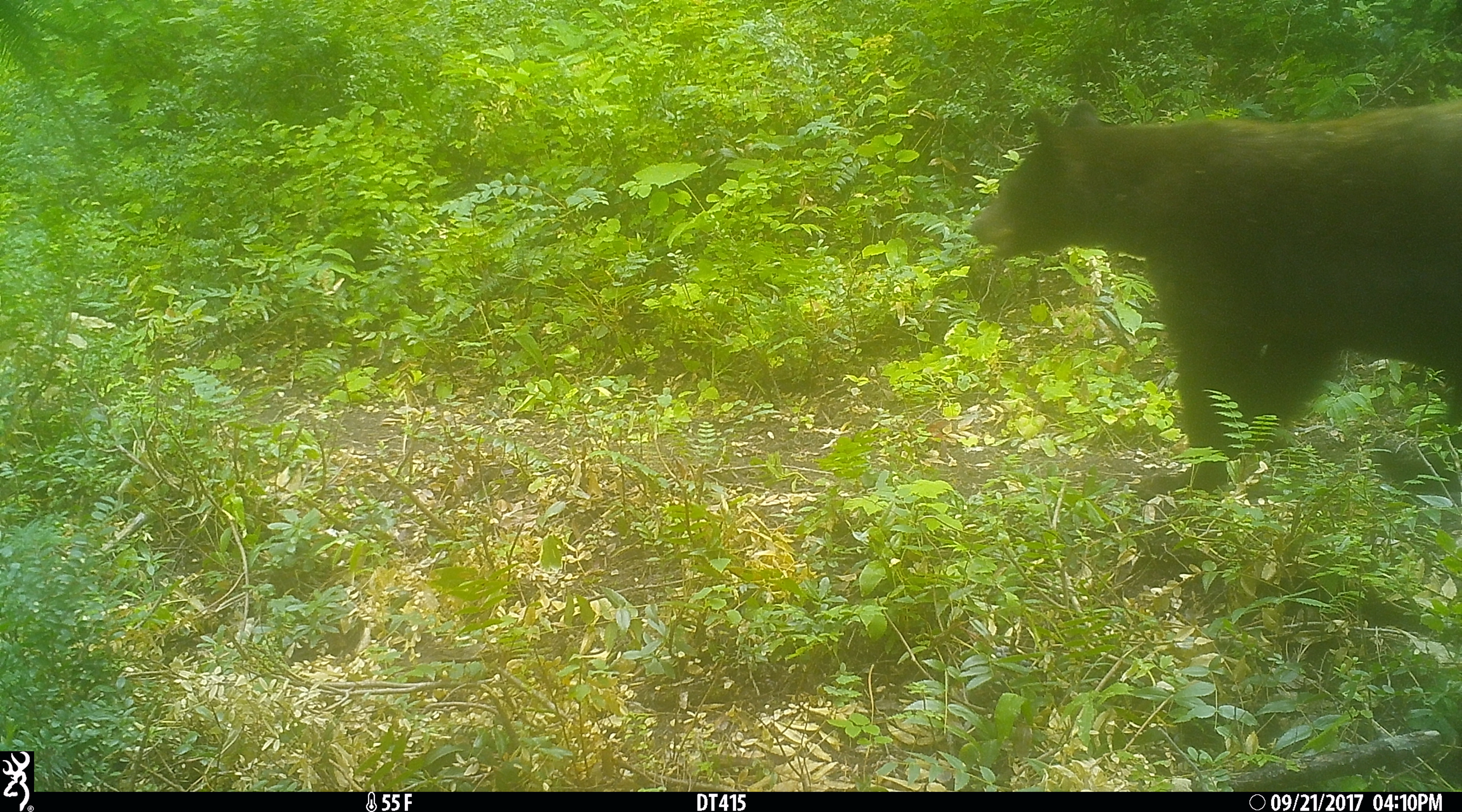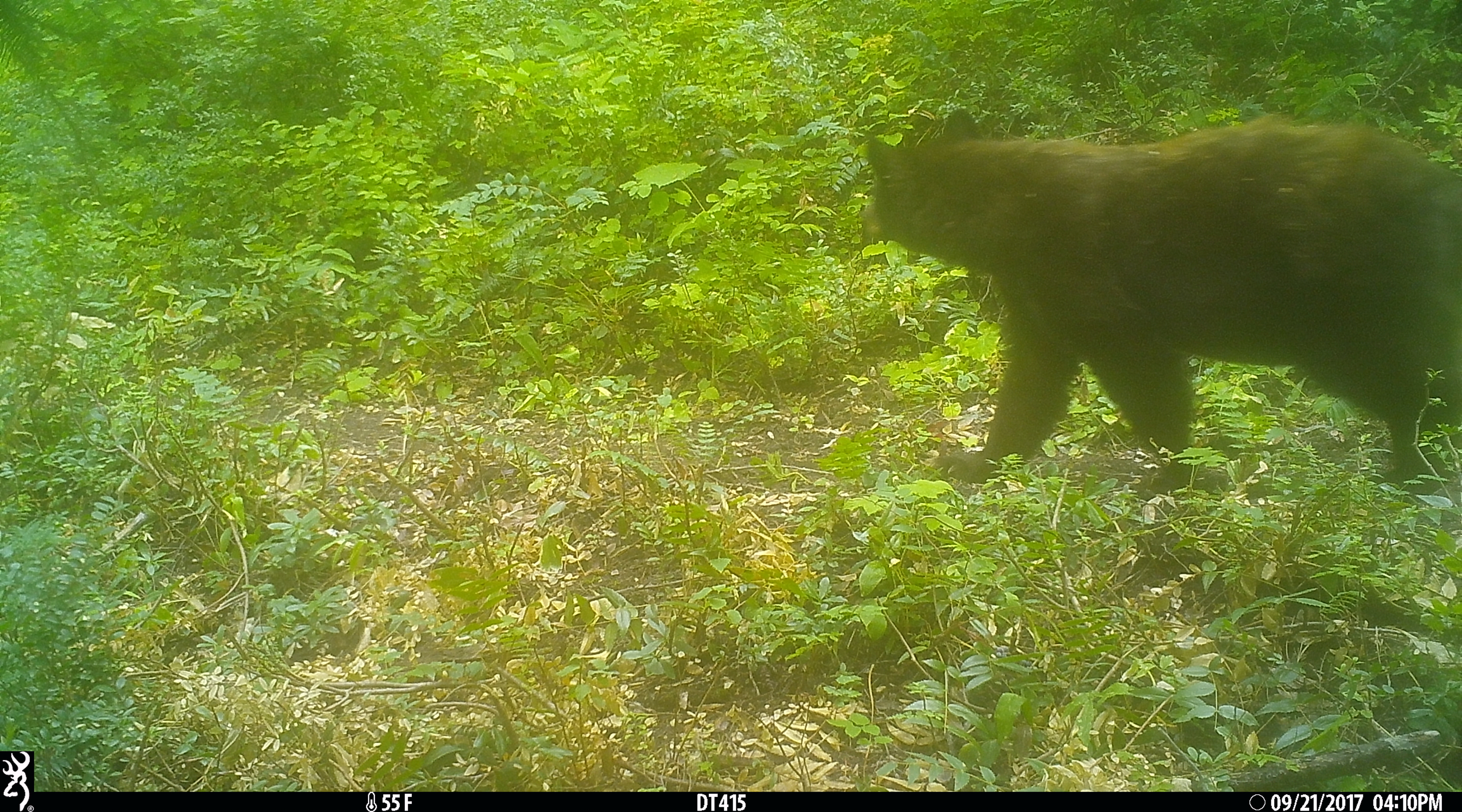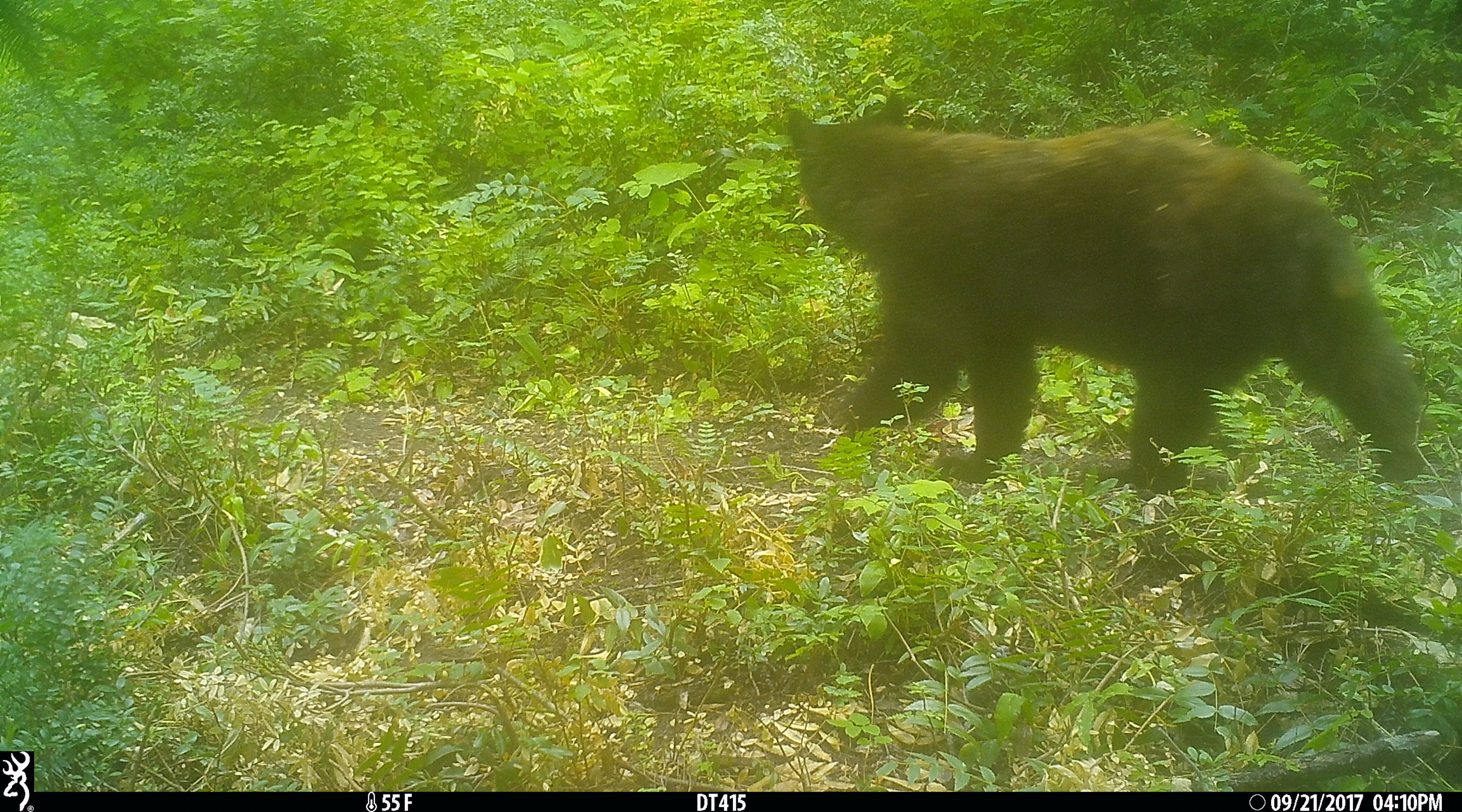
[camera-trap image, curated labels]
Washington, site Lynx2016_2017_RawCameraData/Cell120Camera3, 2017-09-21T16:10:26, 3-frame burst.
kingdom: Animalia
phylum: Chordata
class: Mammalia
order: Carnivora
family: Ursidae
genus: Ursus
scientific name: Ursus americanus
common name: american black bear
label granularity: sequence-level